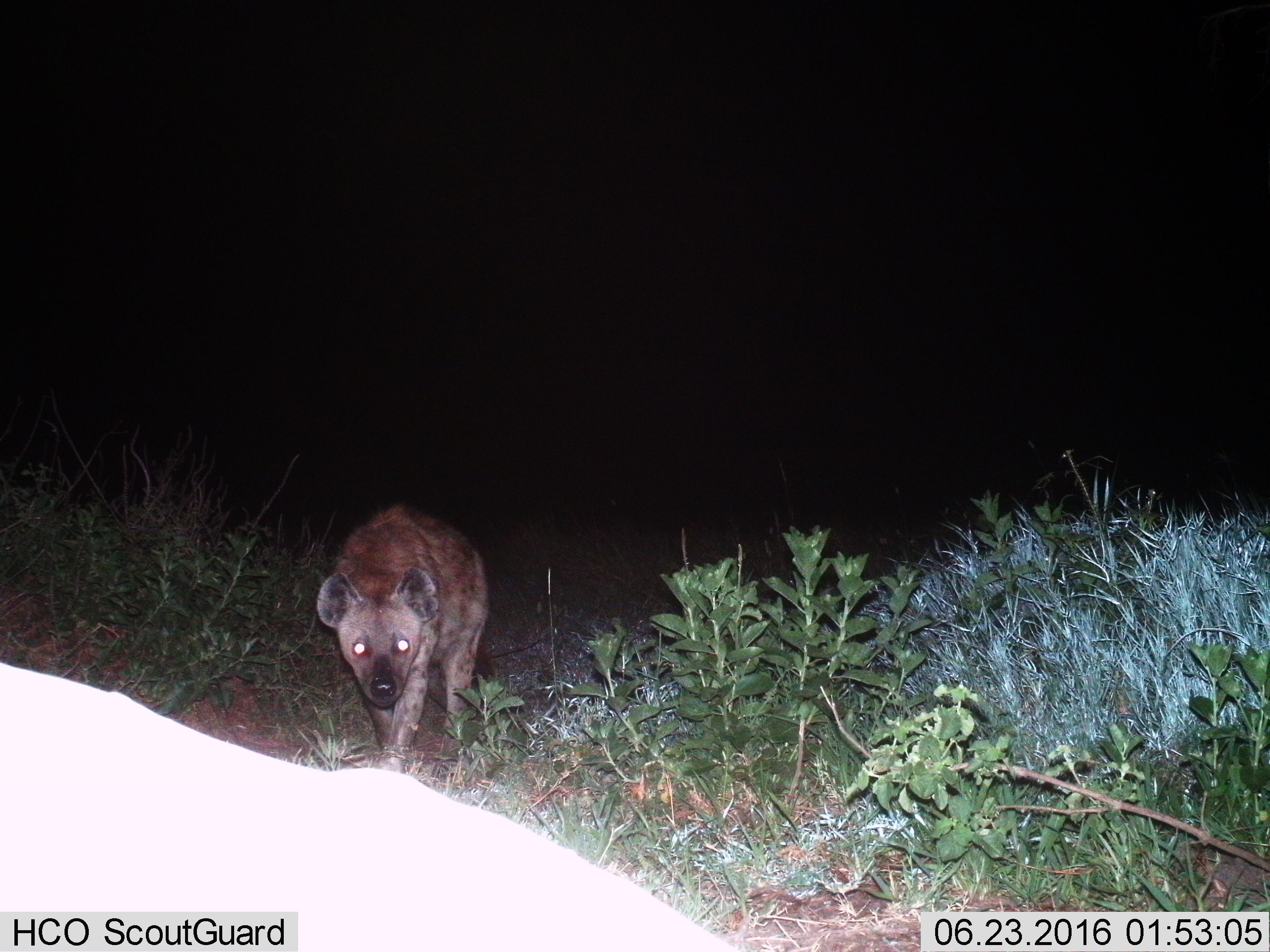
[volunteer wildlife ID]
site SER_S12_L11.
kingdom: Animalia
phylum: Chordata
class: Mammalia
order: Carnivora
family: Hyaenidae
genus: Crocuta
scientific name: Crocuta crocuta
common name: spotted hyena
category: hyenaspotted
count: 1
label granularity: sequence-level